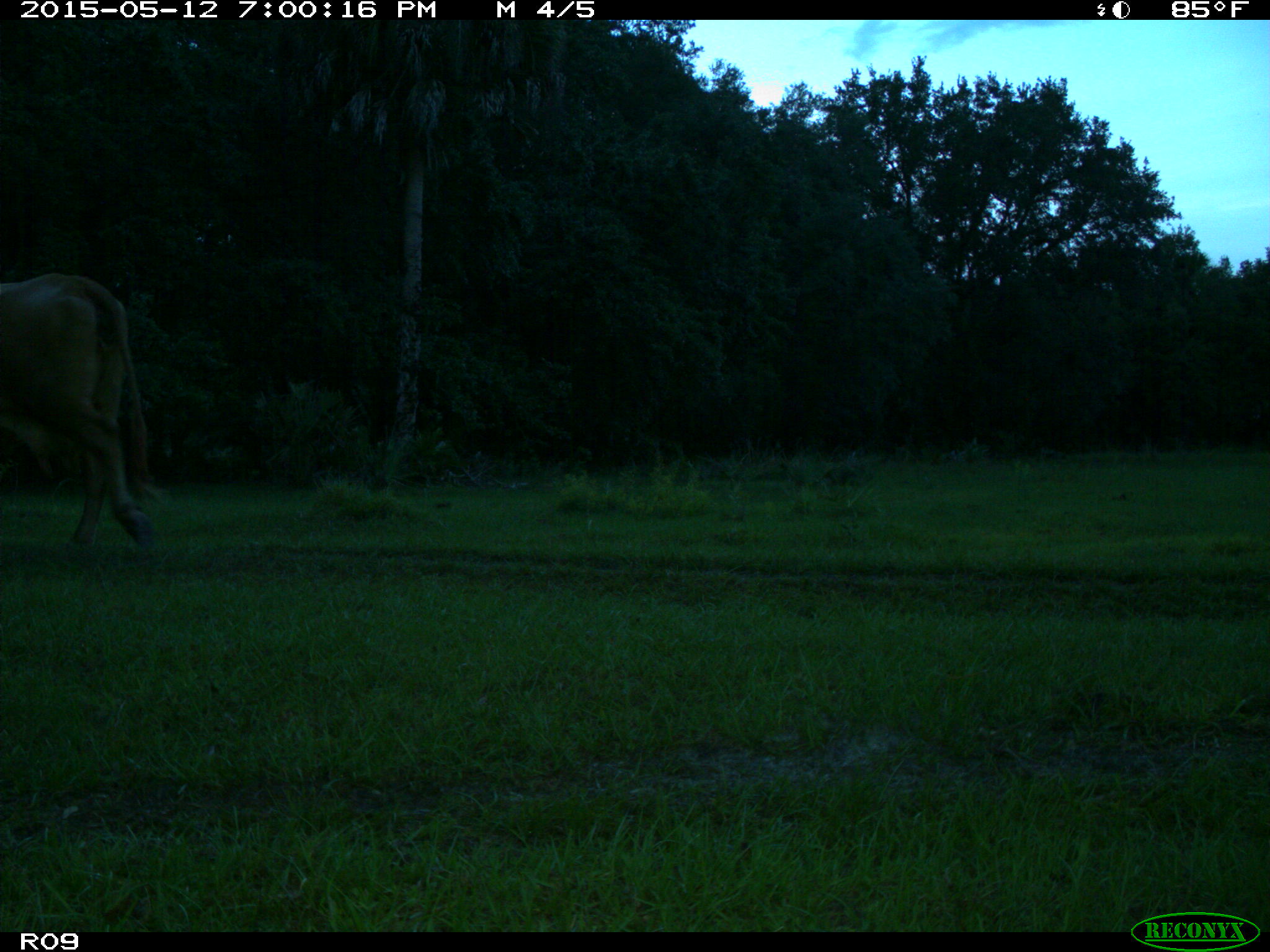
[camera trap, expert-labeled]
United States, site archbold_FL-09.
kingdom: Animalia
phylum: Chordata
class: Mammalia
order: Artiodactyla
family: Bovidae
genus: Bos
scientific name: Bos taurus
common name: domestic cow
Bos taurus (domestic cow).